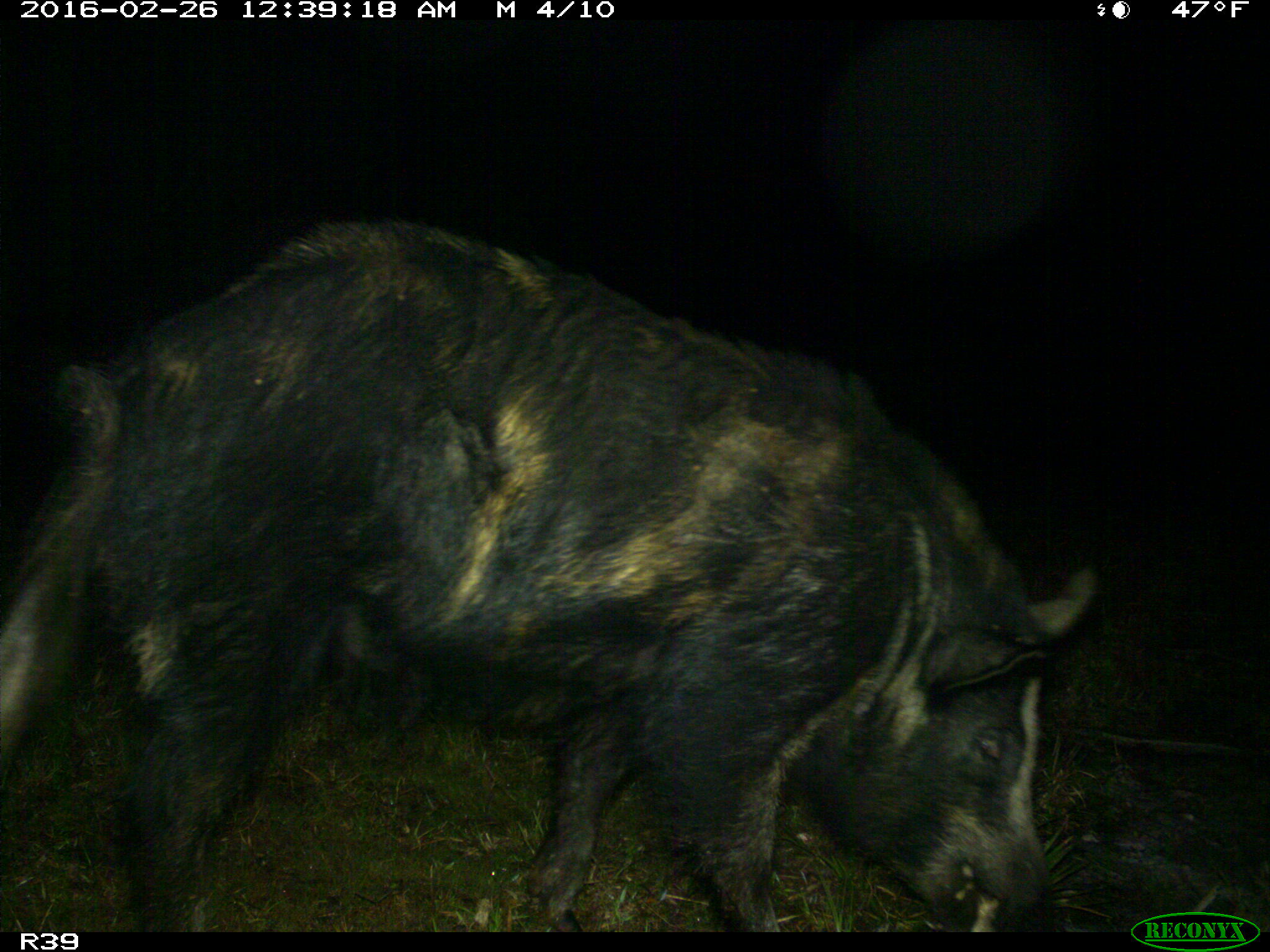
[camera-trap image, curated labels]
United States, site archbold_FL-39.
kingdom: Animalia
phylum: Chordata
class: Mammalia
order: Artiodactyla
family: Suidae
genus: Sus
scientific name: Sus scrofa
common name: wild boar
Sus scrofa (wild boar).